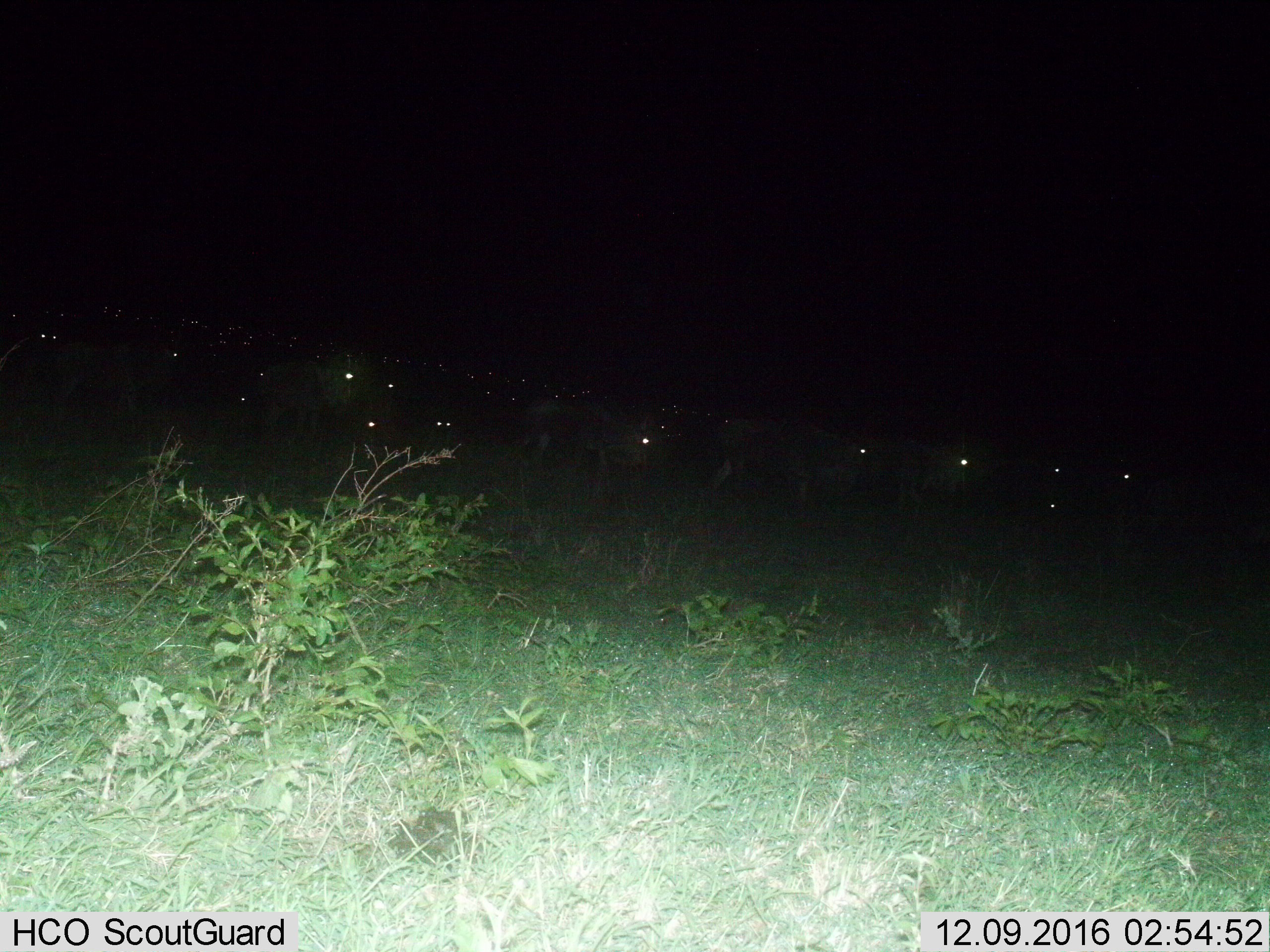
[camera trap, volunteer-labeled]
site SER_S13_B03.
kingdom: Animalia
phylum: Chordata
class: Mammalia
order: Artiodactyla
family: Bovidae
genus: Connochaetes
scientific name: Connochaetes taurinus taurinus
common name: blue wildebeest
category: wildebeestblue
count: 51+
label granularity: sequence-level